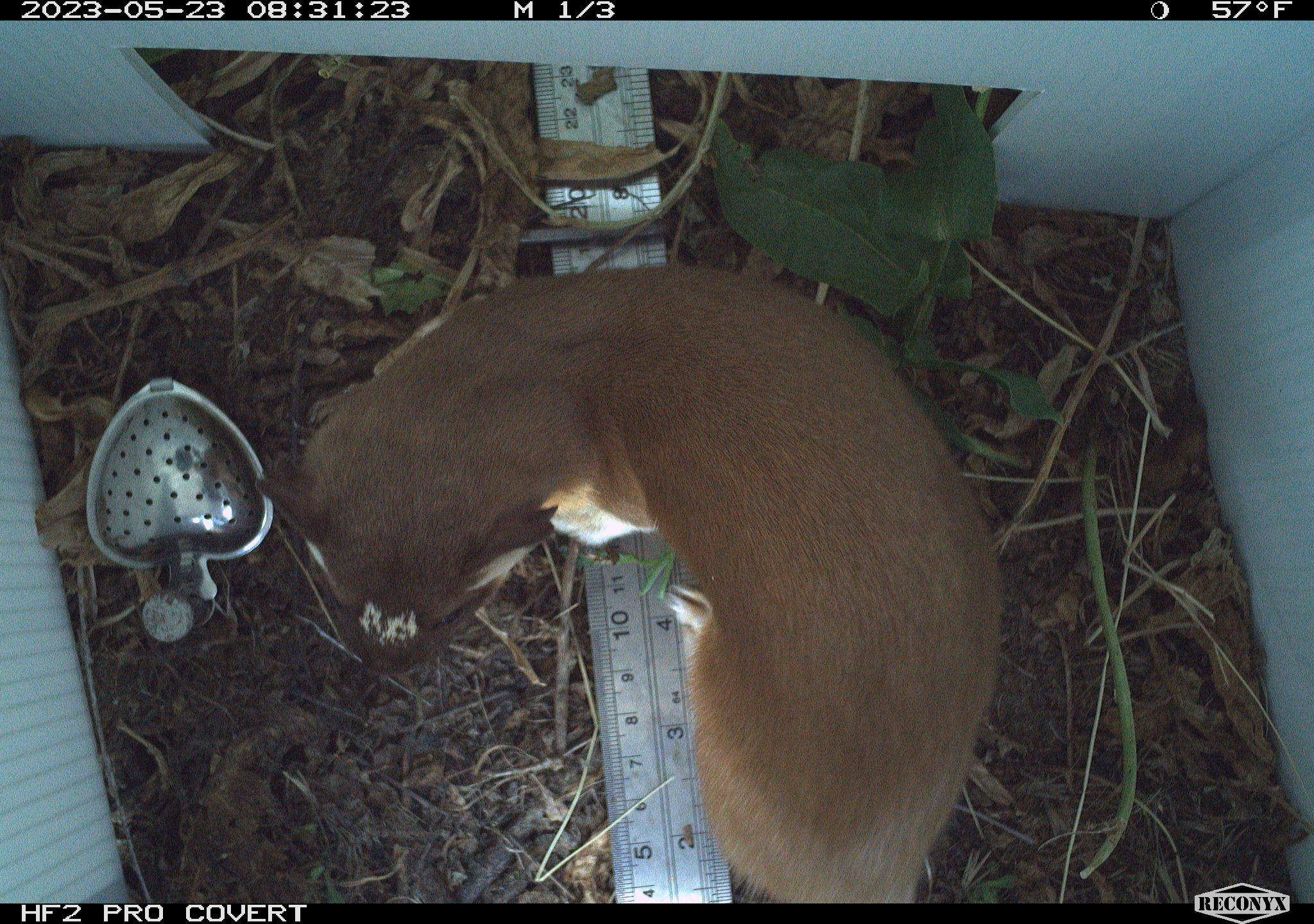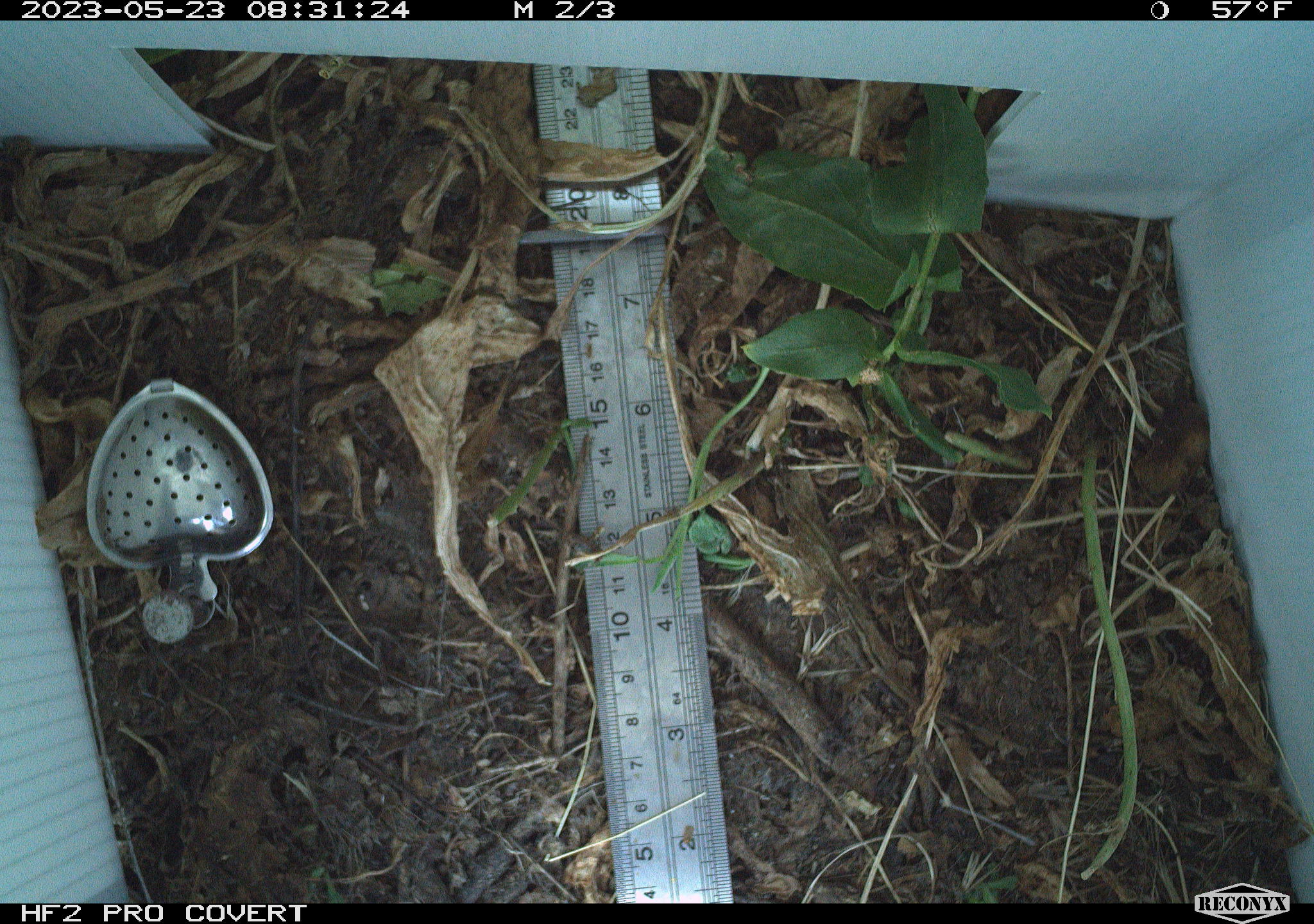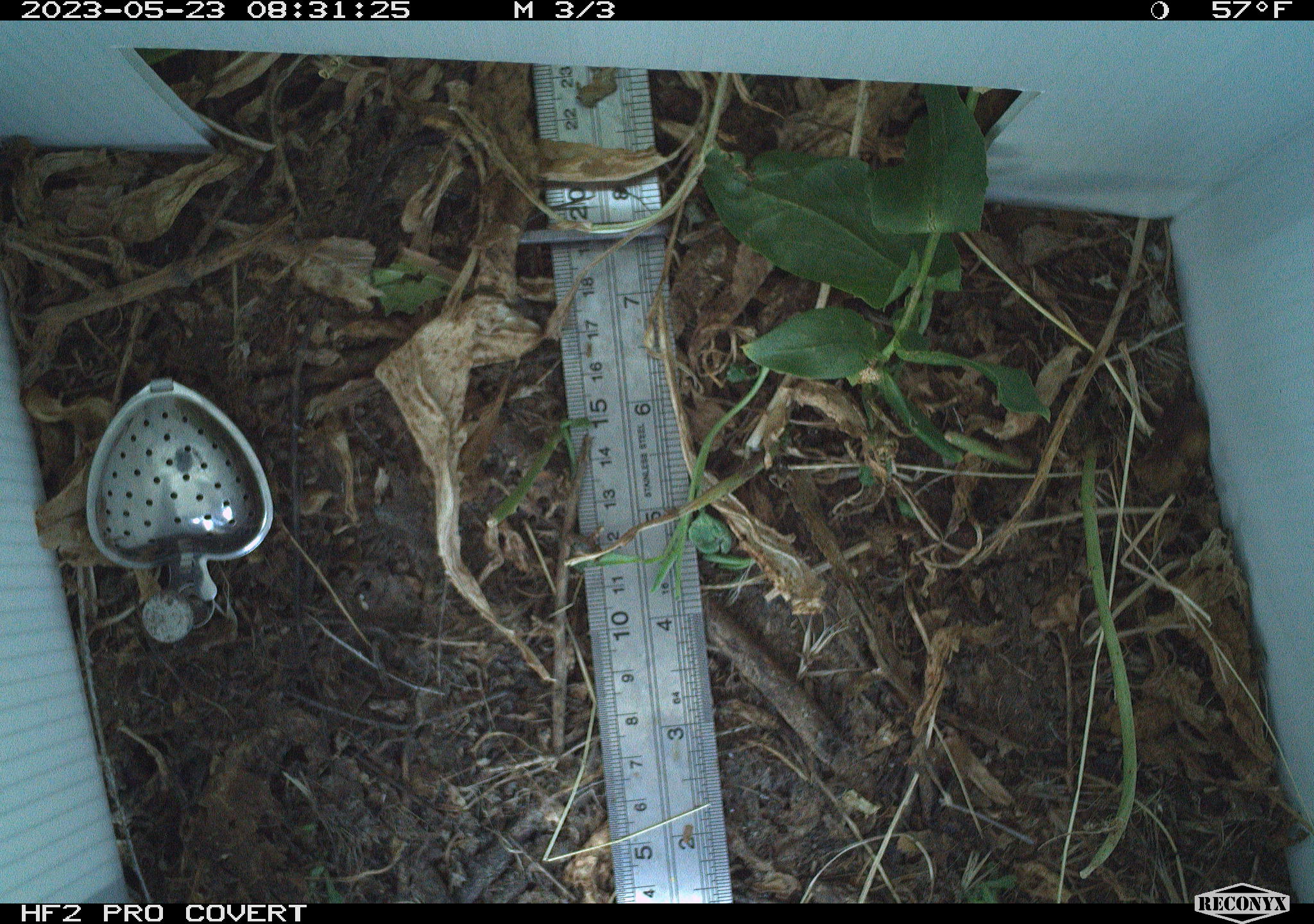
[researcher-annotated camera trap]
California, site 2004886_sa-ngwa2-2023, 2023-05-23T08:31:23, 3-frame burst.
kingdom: Animalia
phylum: Chordata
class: Mammalia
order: Carnivora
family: Mustelidae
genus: Neogale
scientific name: Neogale frenata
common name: long-tailed weasel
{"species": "long-tailed weasel (Neogale frenata)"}